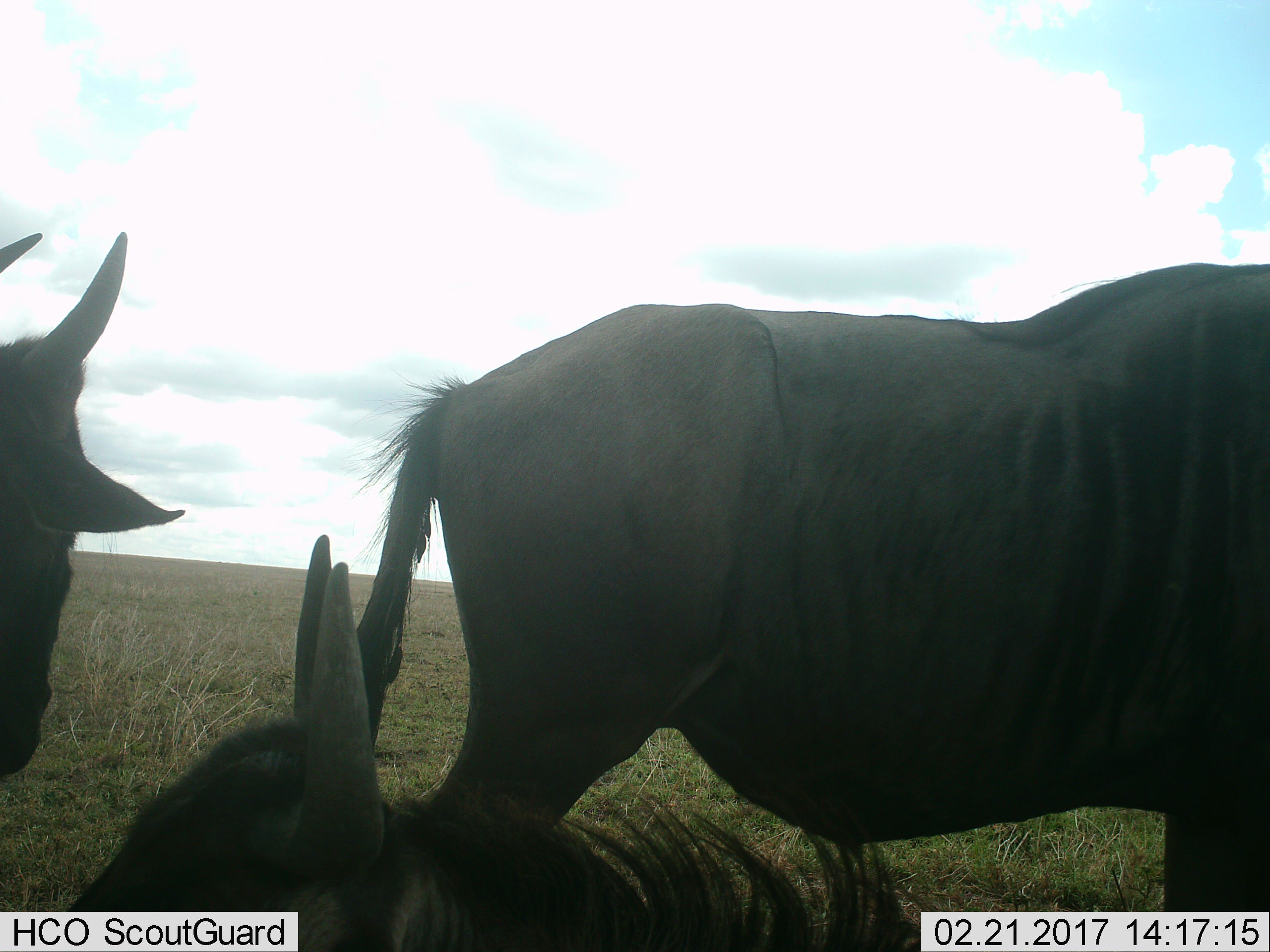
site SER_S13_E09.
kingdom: Animalia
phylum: Chordata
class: Mammalia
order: Artiodactyla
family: Bovidae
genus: Connochaetes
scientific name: Connochaetes taurinus taurinus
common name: blue wildebeest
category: wildebeestblue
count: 3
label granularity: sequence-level